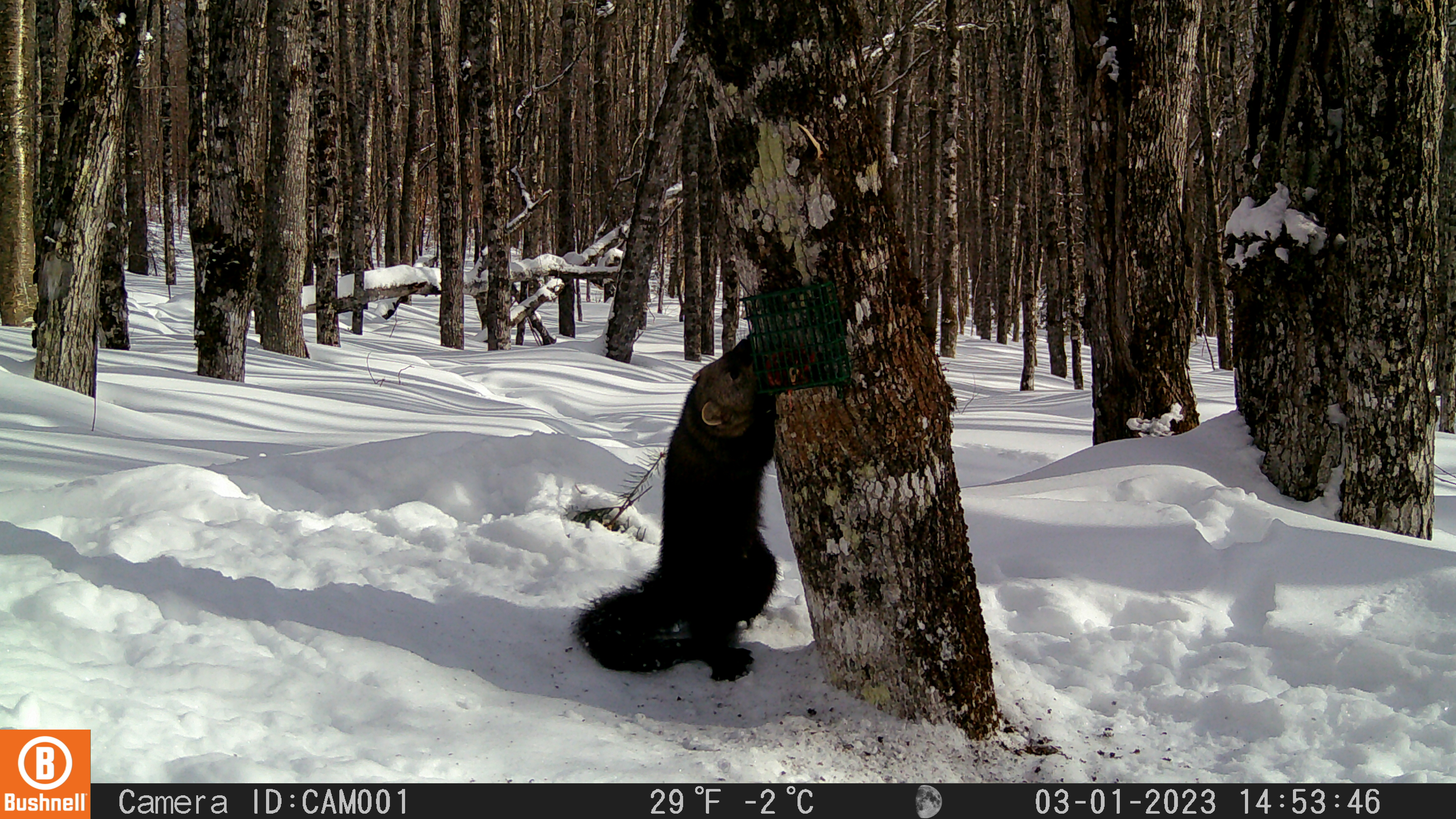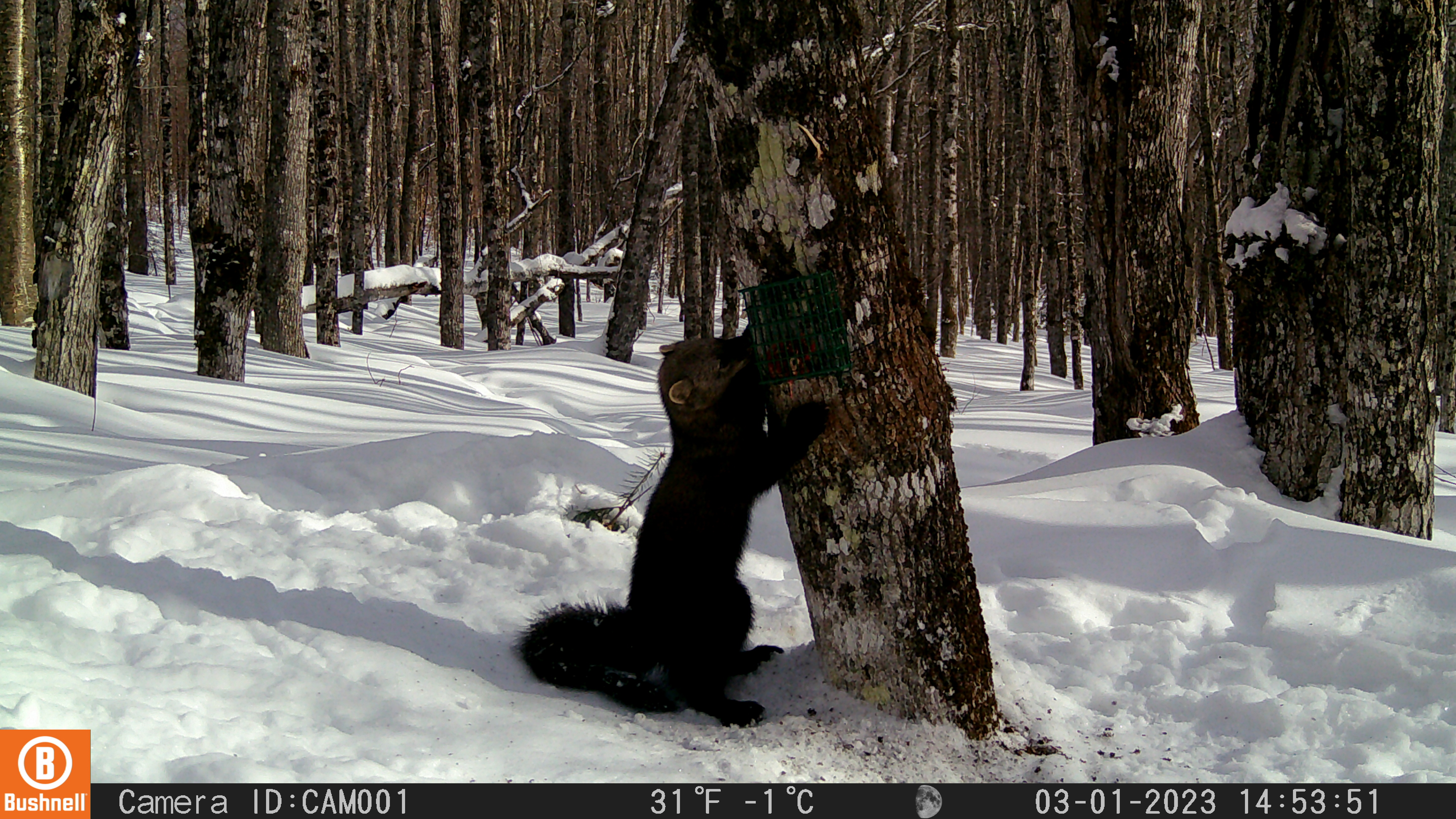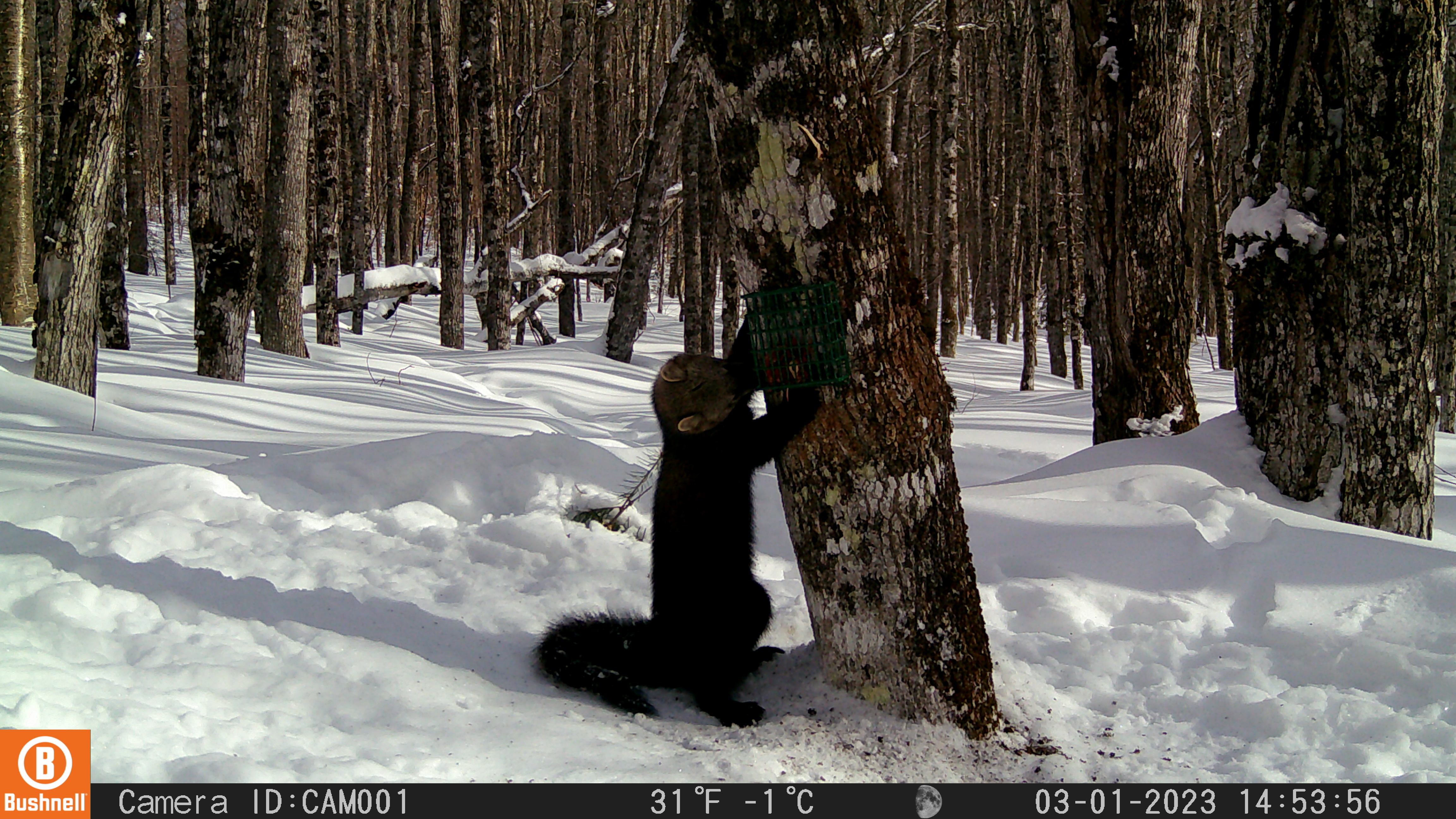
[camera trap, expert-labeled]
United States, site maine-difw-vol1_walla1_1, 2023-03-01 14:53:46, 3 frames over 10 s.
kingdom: Animalia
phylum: Chordata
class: Mammalia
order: Carnivora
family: Mustelidae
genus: Pekania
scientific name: Pekania pennanti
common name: fisher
Fisher (Pekania pennanti).